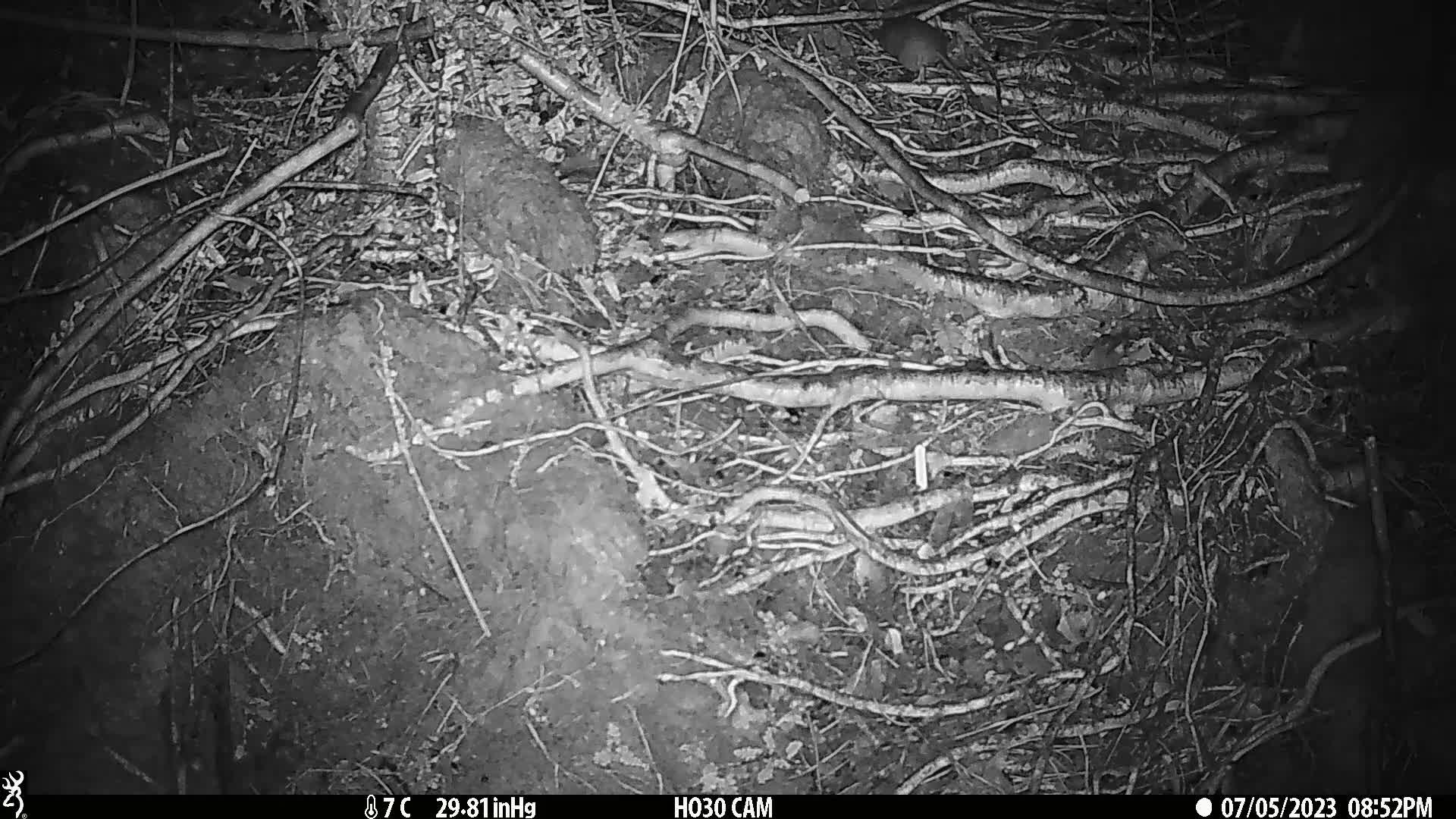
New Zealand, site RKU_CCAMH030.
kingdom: Animalia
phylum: Chordata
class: Mammalia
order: Rodentia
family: Muridae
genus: Rattus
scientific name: Rattus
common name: rat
Rat (Rattus).